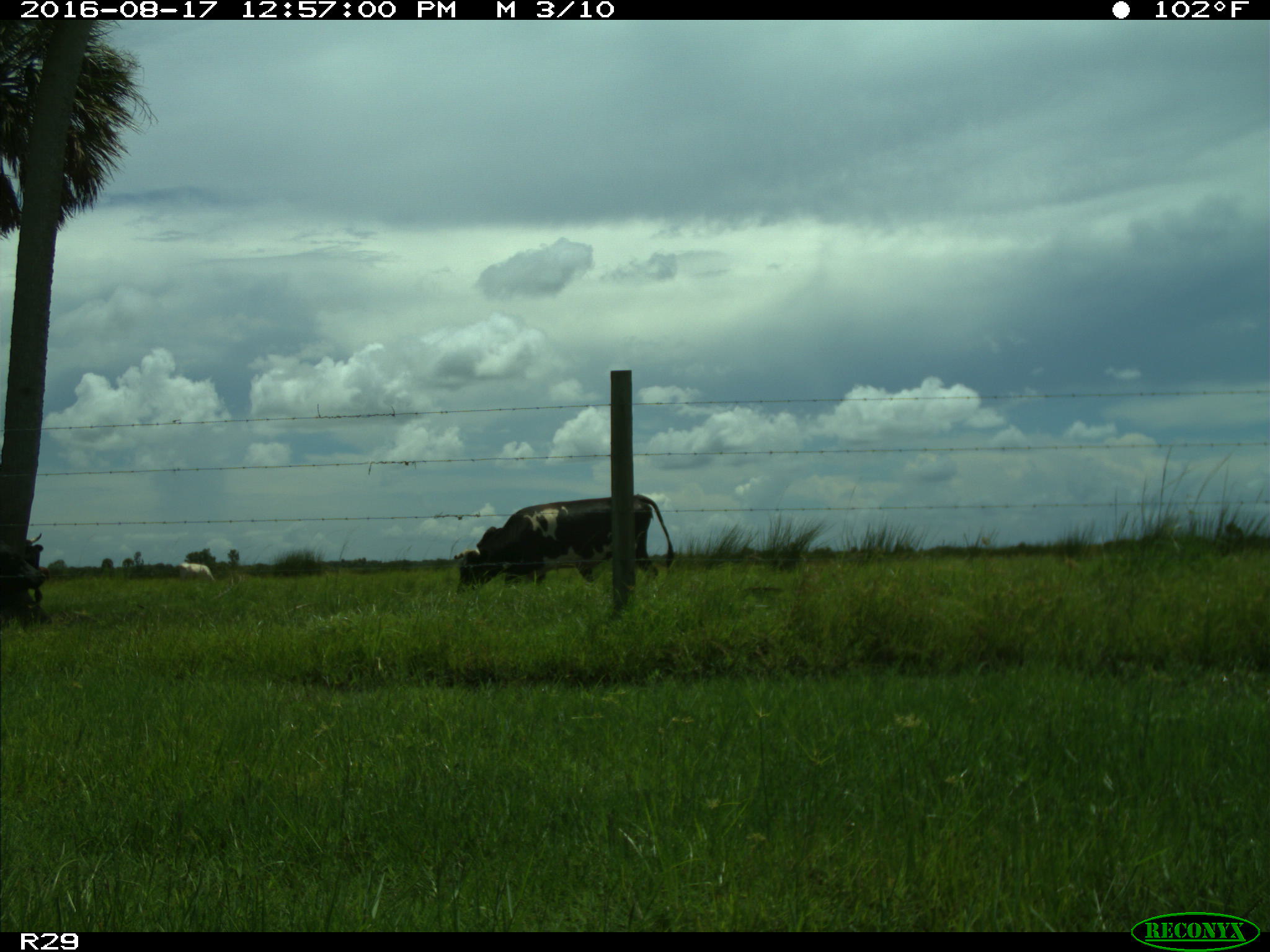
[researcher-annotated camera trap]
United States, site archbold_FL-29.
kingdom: Animalia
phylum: Chordata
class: Mammalia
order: Artiodactyla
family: Bovidae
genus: Bos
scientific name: Bos taurus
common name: domestic cow